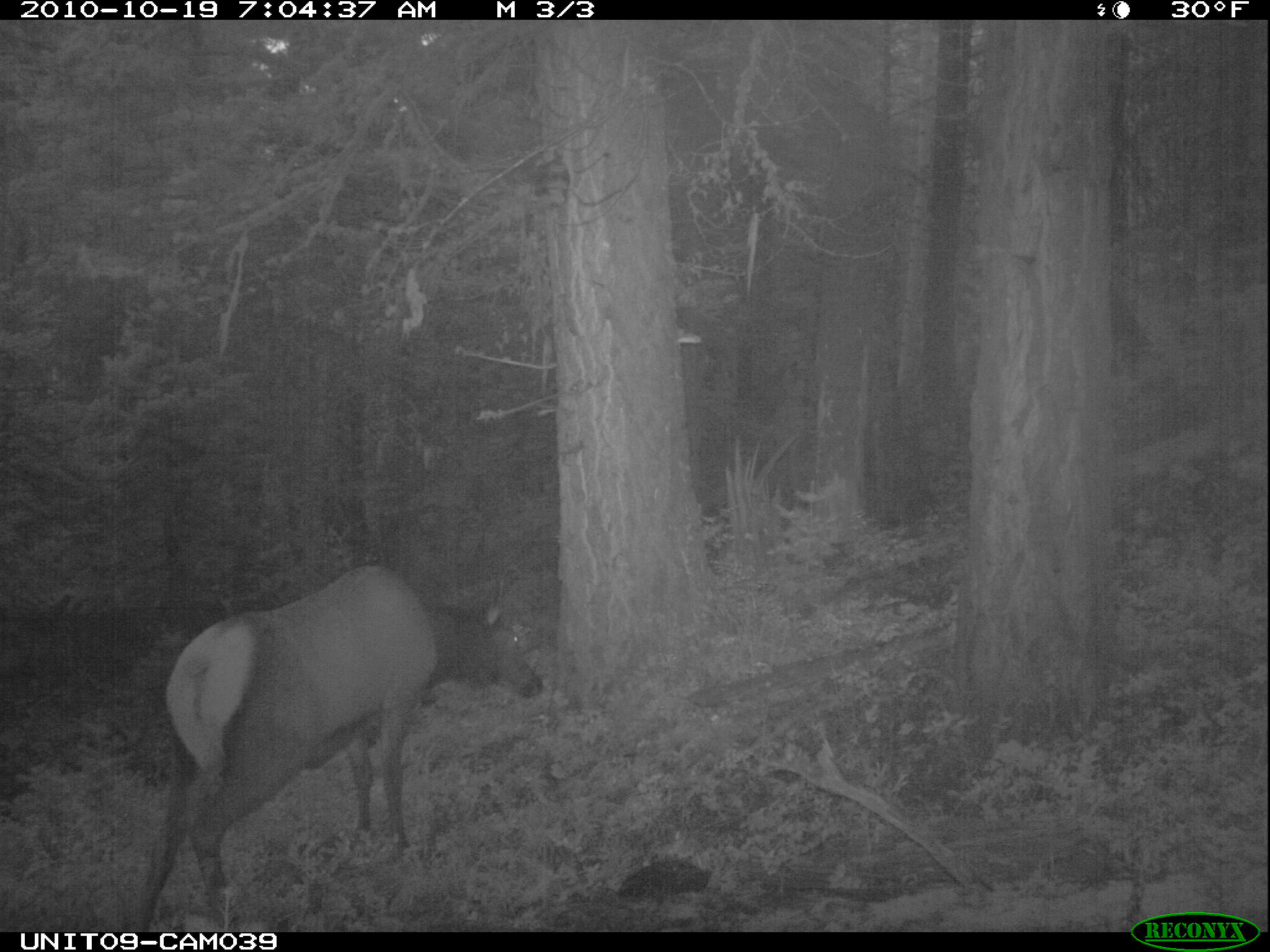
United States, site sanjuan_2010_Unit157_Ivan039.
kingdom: Animalia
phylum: Chordata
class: Mammalia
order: Artiodactyla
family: Cervidae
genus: Cervus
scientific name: Cervus elaphus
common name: red deer